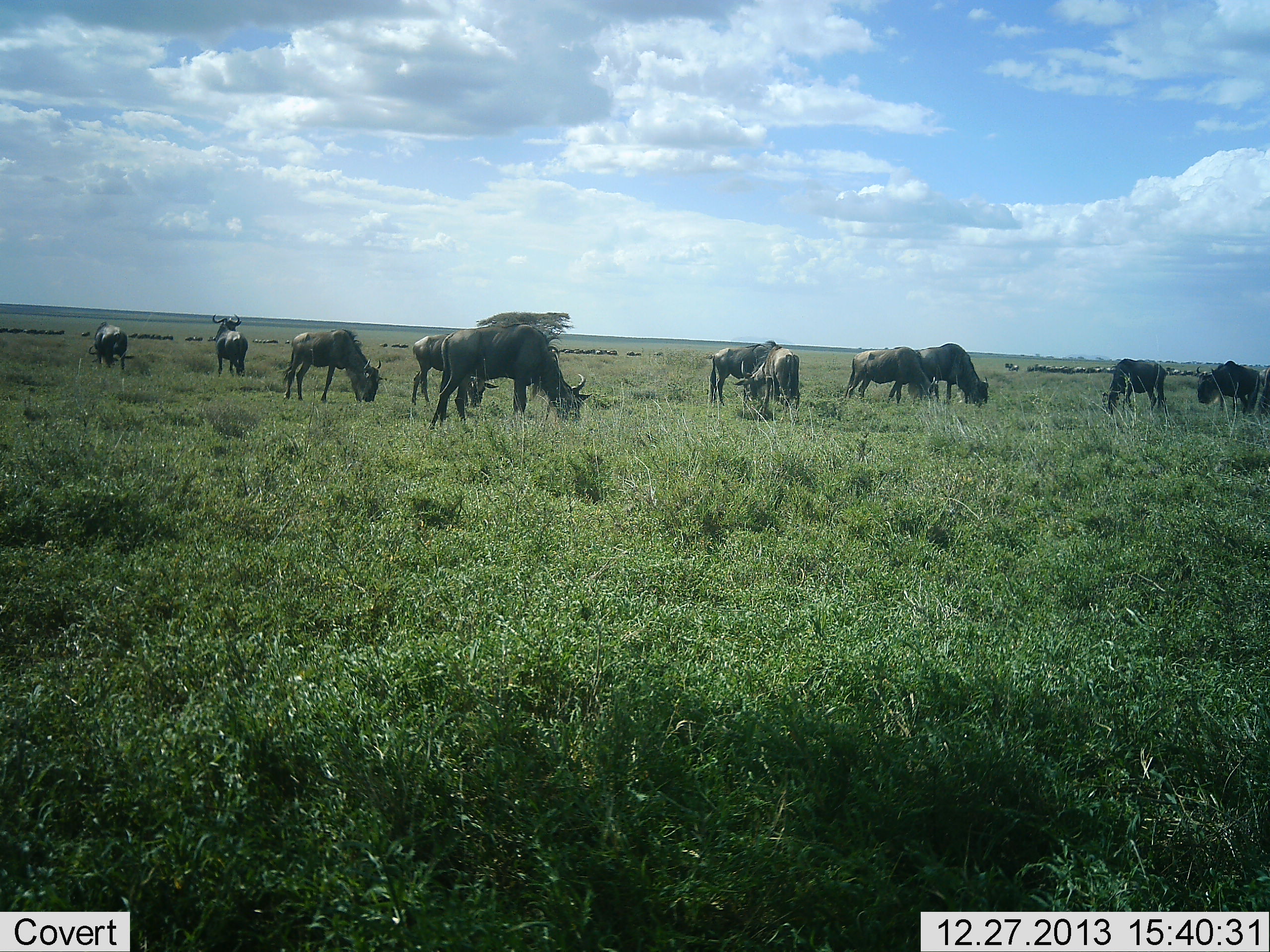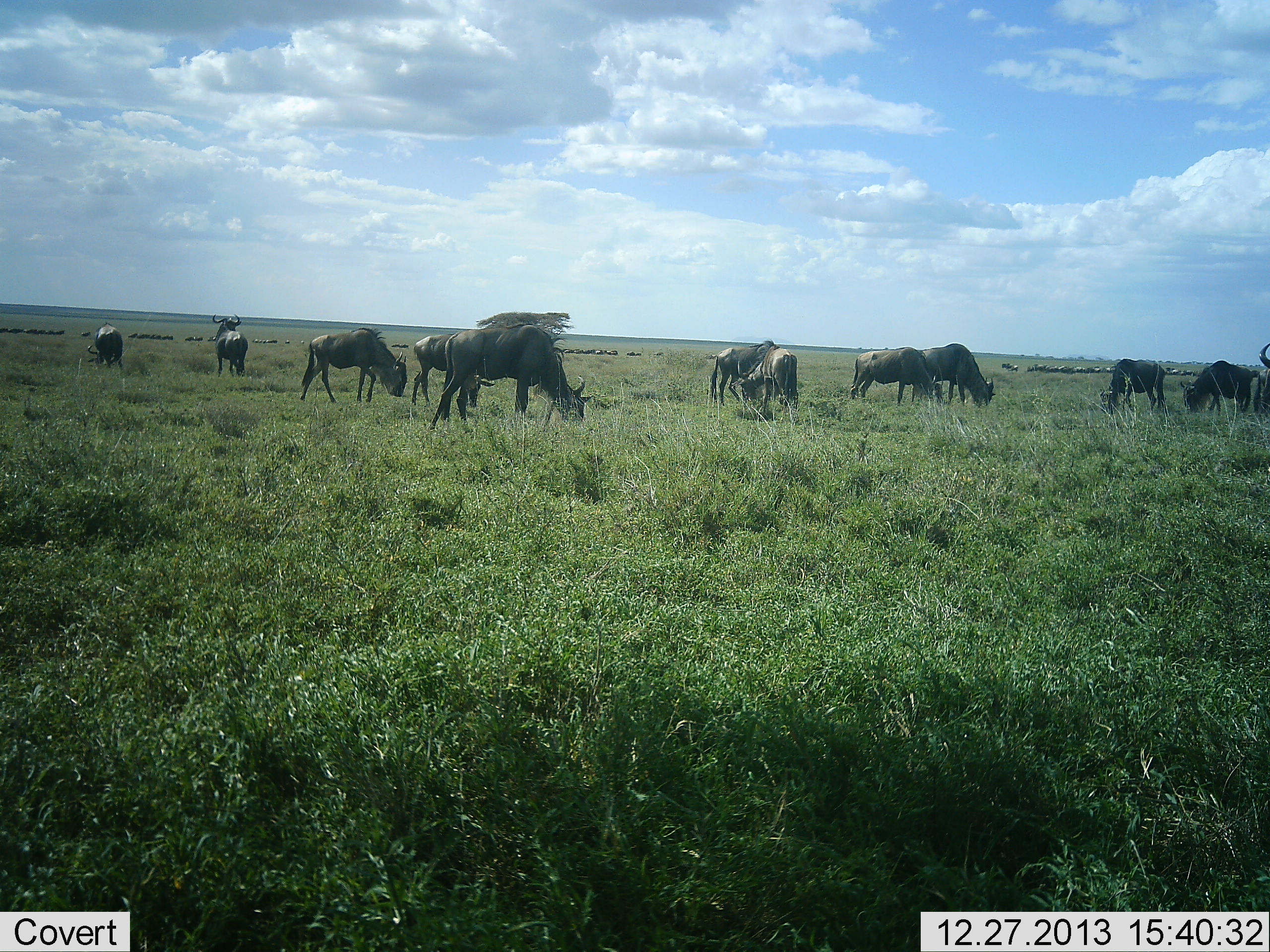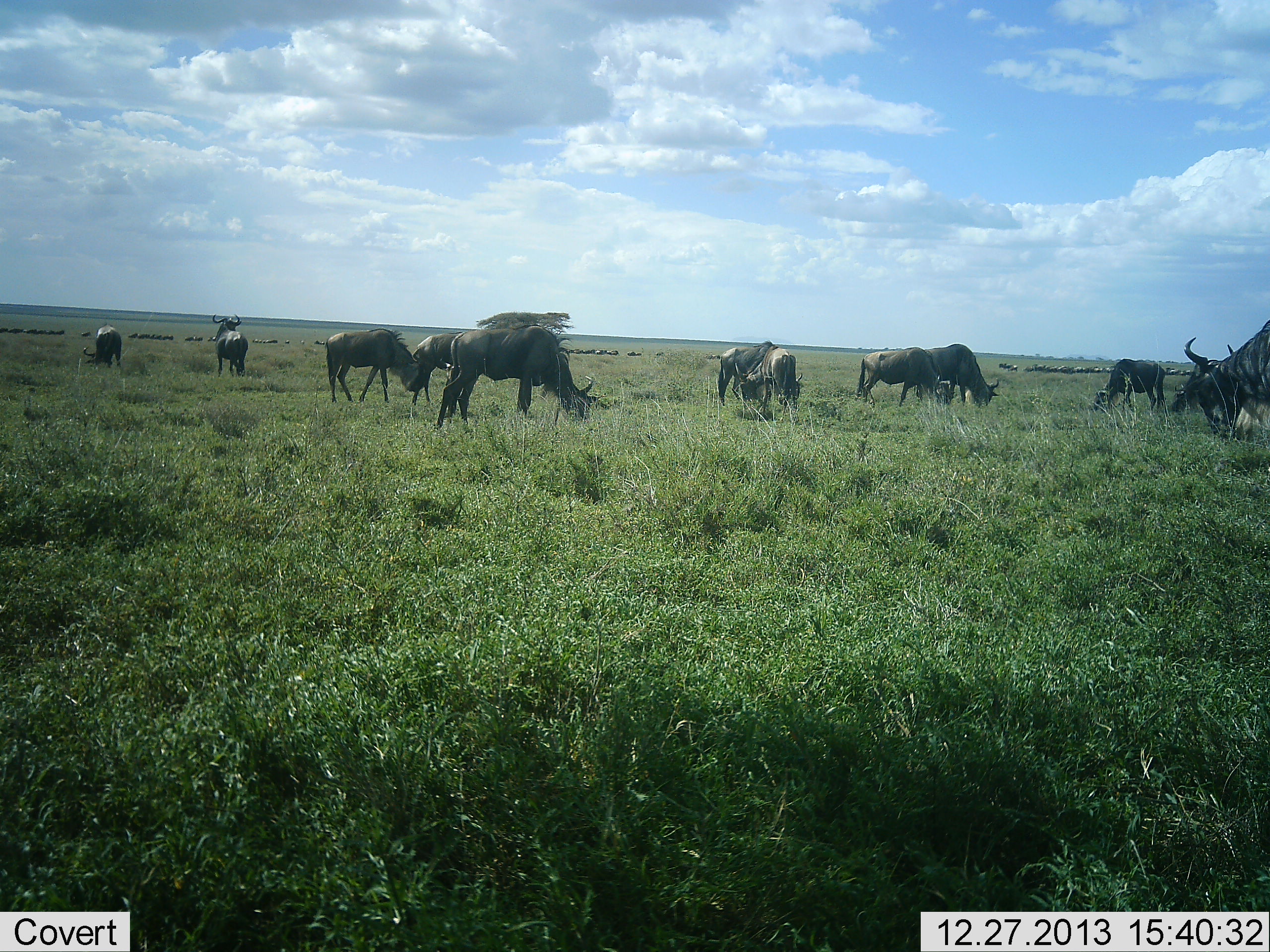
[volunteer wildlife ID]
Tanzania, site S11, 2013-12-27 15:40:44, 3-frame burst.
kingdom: Animalia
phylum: Chordata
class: Mammalia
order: Artiodactyla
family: Bovidae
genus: Connochaetes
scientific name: Connochaetes taurinus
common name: blue wildebeest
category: wildebeest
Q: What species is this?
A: Wildebeest (blue wildebeest) (Connochaetes taurinus).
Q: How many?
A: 11-50.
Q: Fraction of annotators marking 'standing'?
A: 50%.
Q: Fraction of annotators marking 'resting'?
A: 10%.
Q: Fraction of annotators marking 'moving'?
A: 40%.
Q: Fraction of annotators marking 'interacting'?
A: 20%.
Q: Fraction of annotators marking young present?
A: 10%.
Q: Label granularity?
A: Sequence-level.